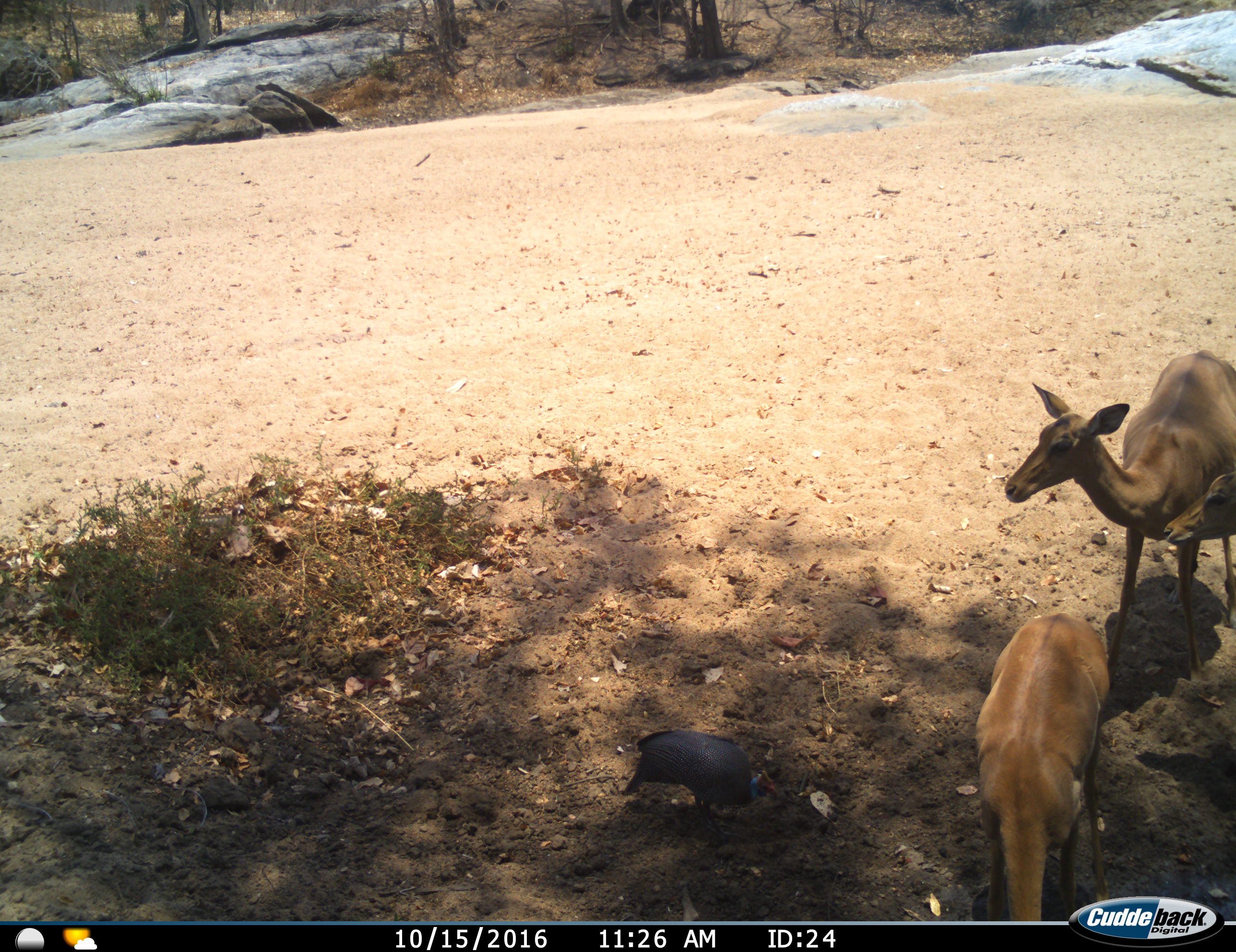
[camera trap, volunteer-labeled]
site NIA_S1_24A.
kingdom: Animalia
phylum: Chordata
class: Aves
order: Galliformes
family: Numididae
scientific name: Numididae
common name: guineafowl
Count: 1.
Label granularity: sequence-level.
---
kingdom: Animalia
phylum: Chordata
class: Mammalia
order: Artiodactyla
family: Bovidae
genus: Aepyceros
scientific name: Aepyceros melampus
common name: impala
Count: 3.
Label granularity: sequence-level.